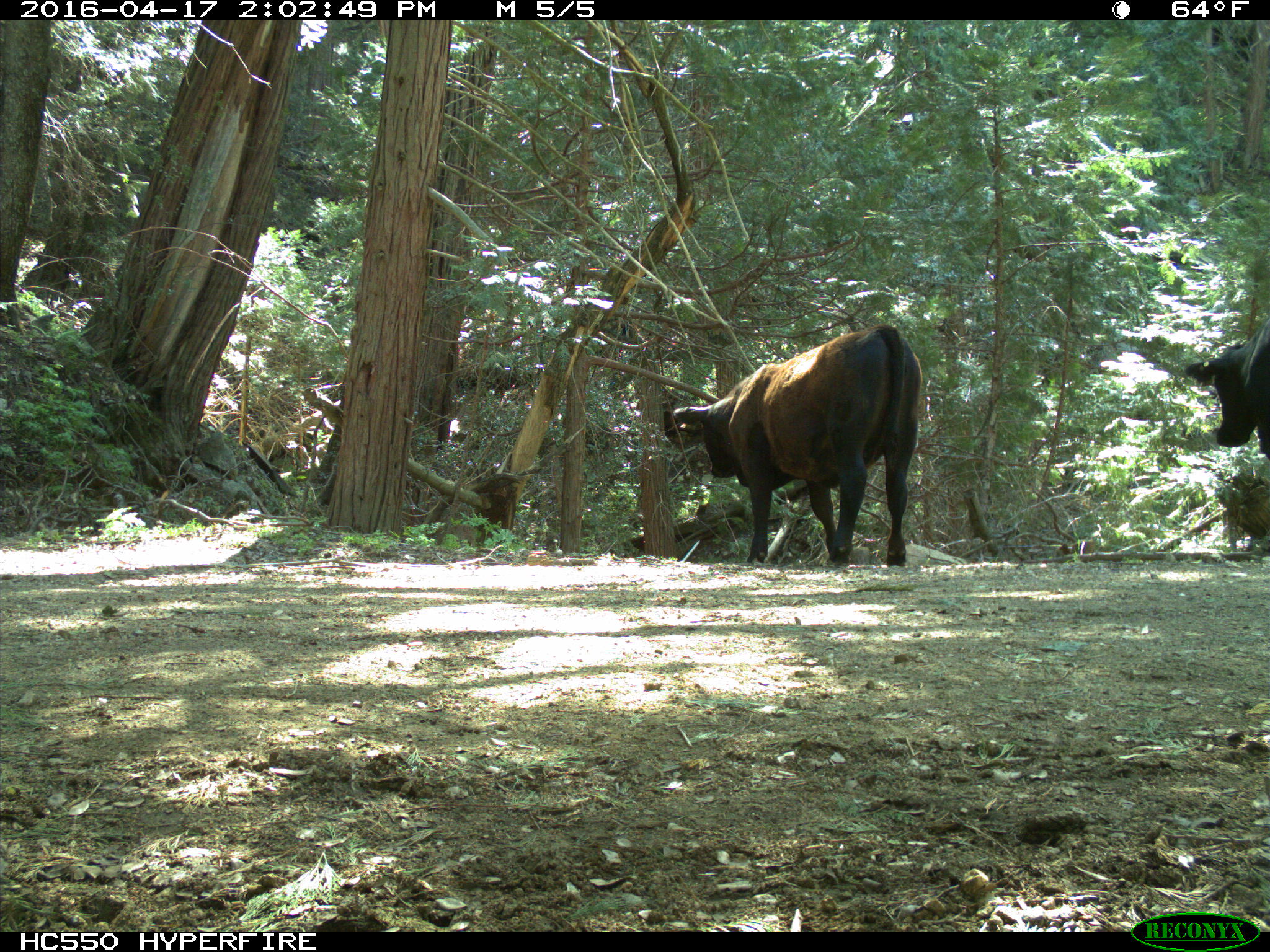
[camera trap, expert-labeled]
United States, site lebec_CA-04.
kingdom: Animalia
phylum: Chordata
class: Mammalia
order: Artiodactyla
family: Bovidae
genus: Bos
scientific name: Bos taurus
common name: domestic cow